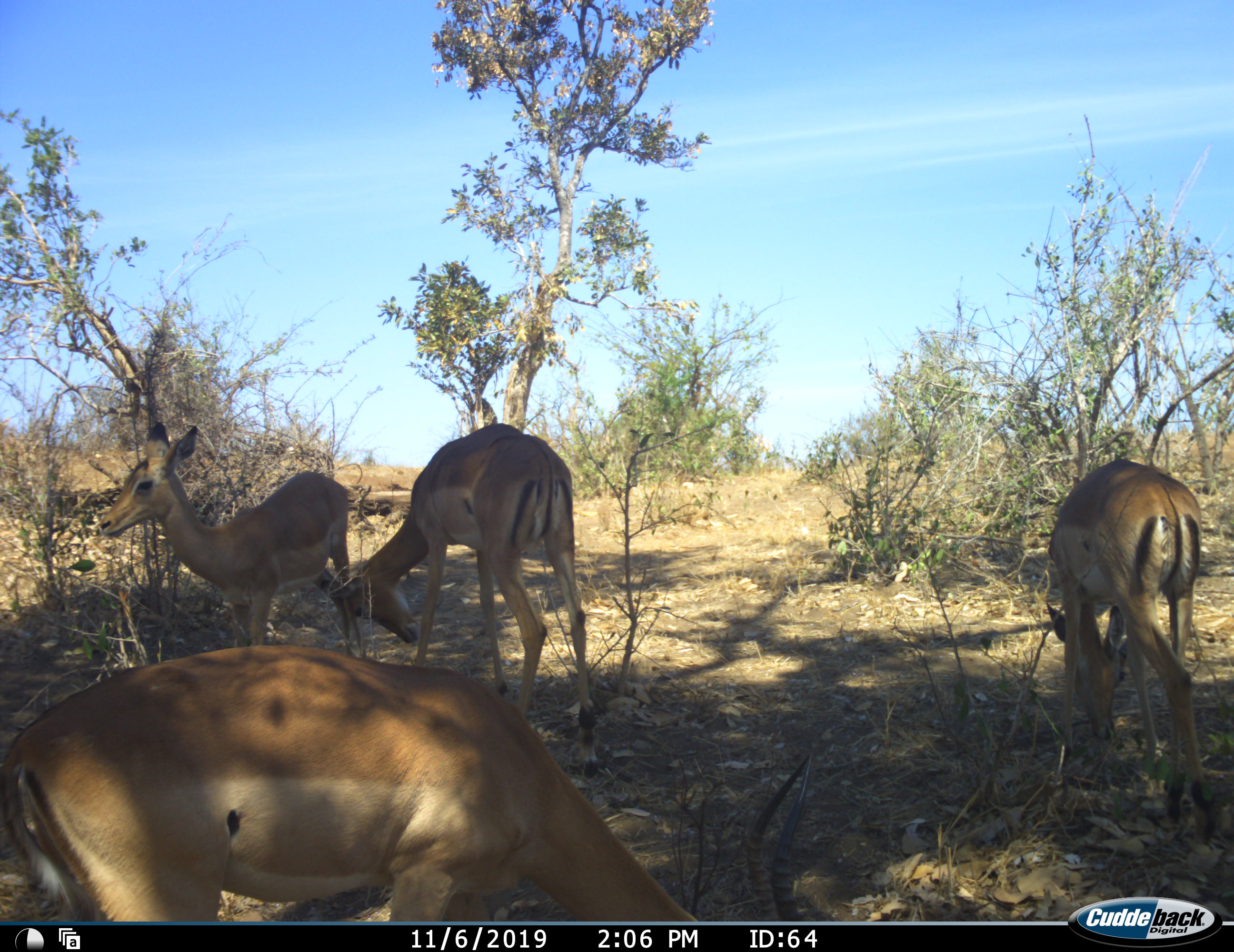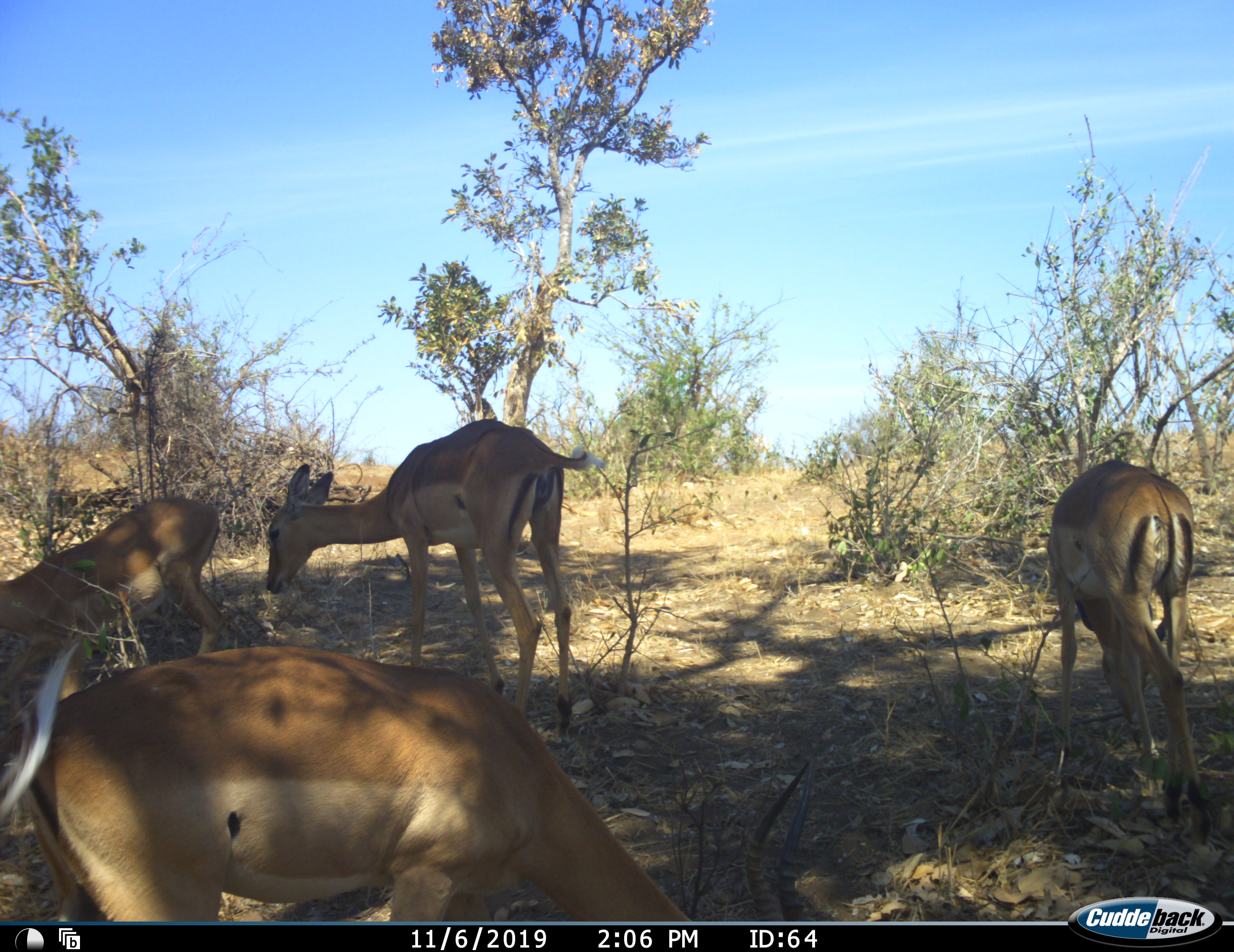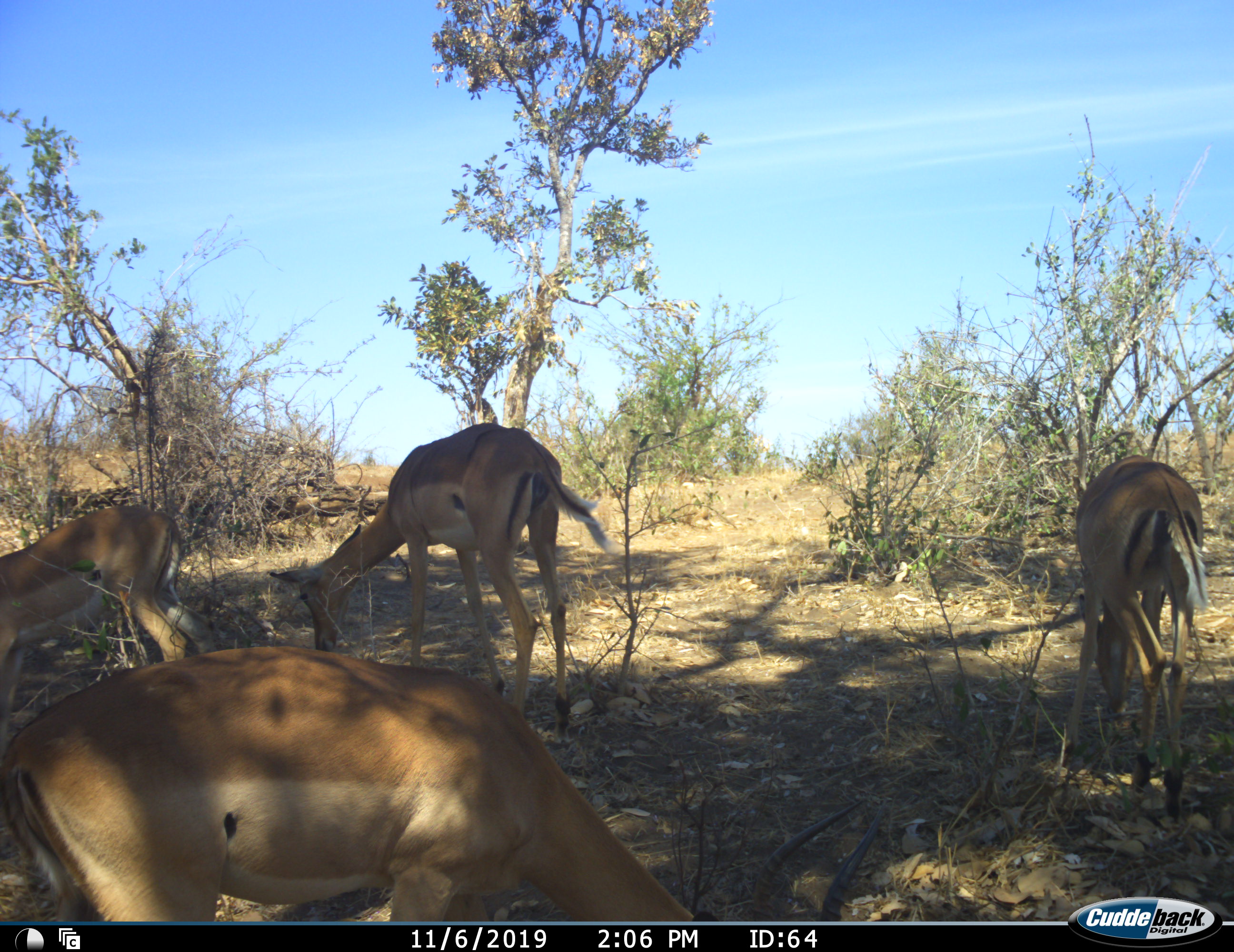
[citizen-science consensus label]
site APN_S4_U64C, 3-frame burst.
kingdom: Animalia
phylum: Chordata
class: Mammalia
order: Artiodactyla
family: Bovidae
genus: Aepyceros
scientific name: Aepyceros melampus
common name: impala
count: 4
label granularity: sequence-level